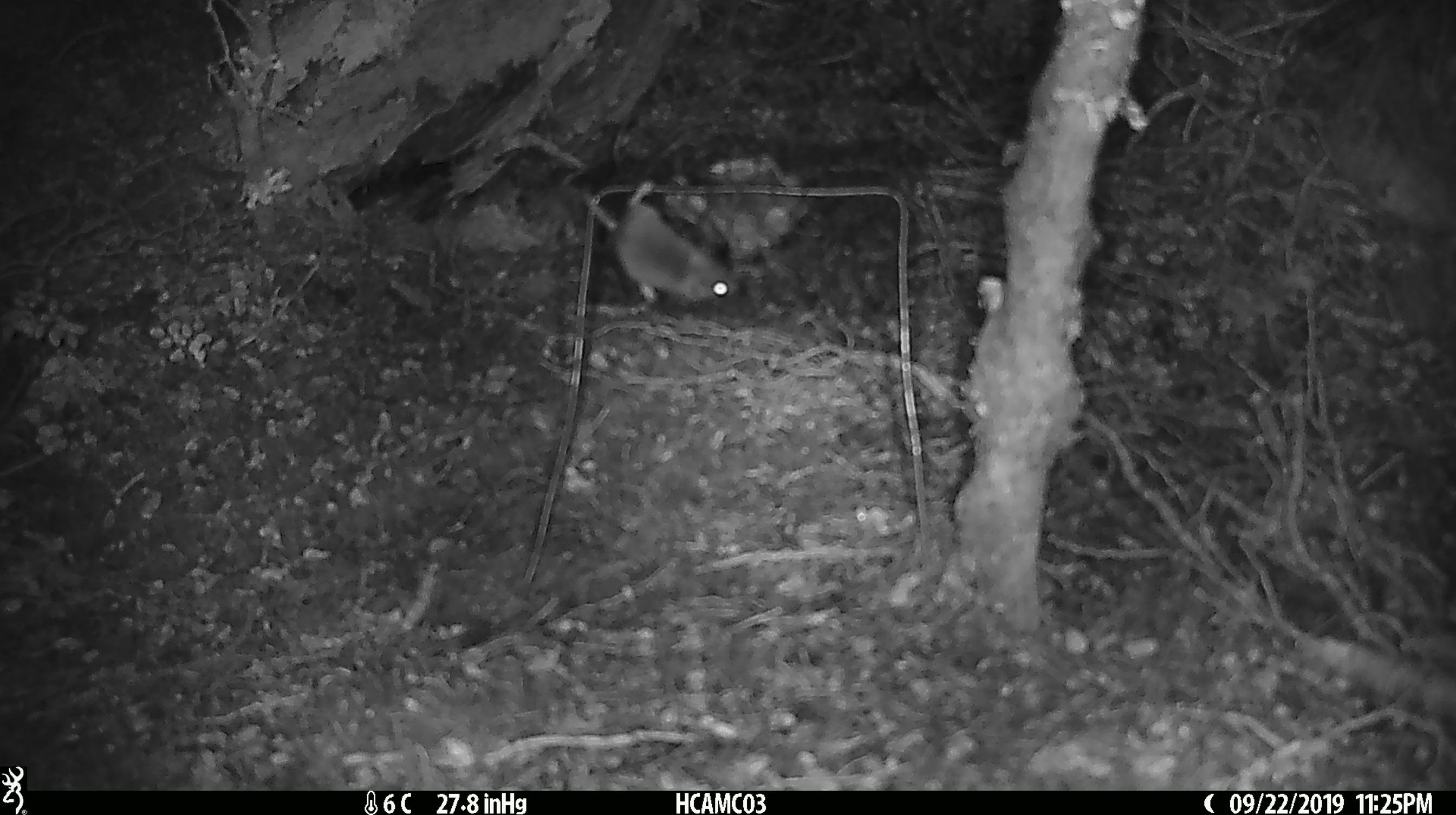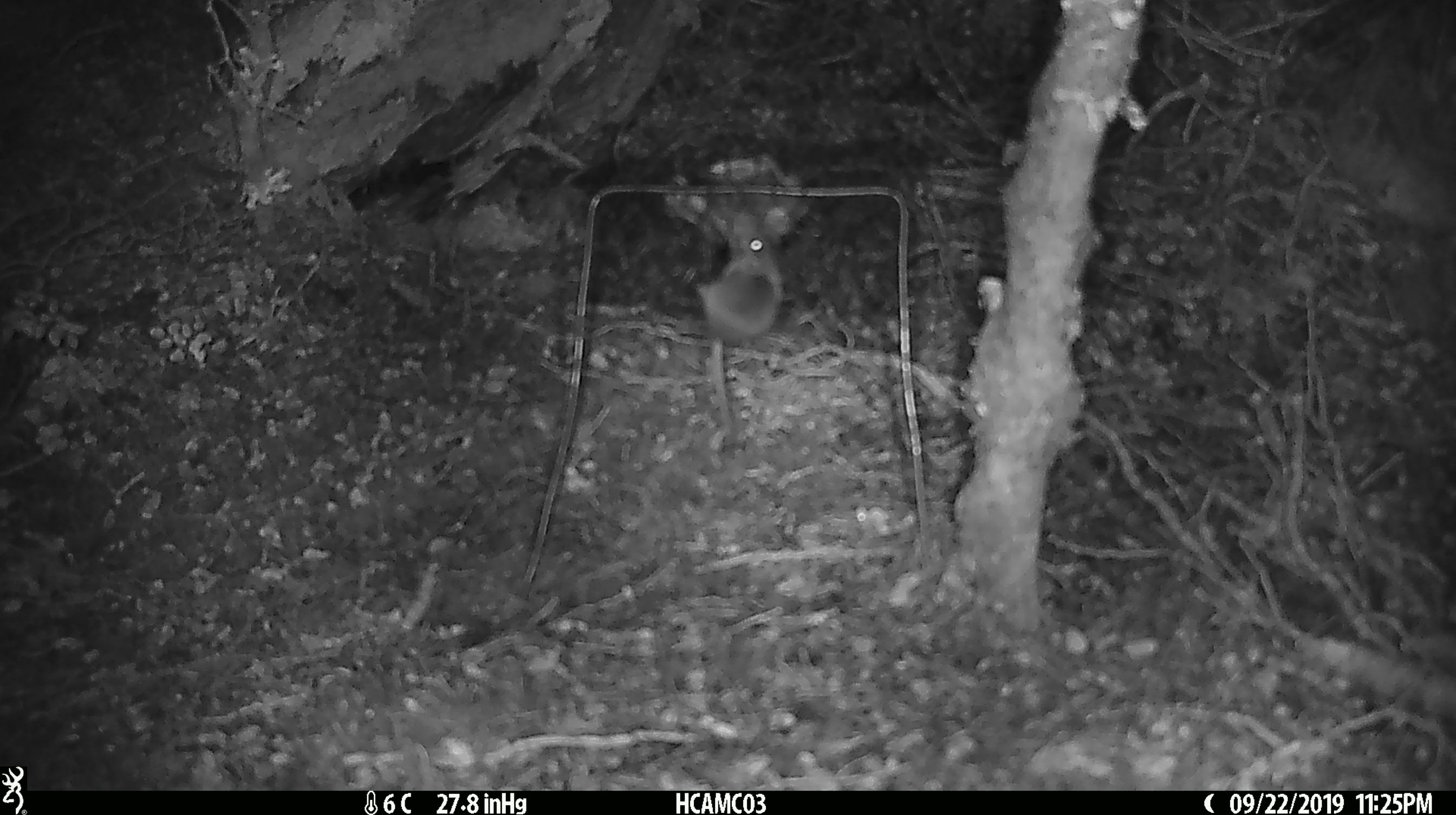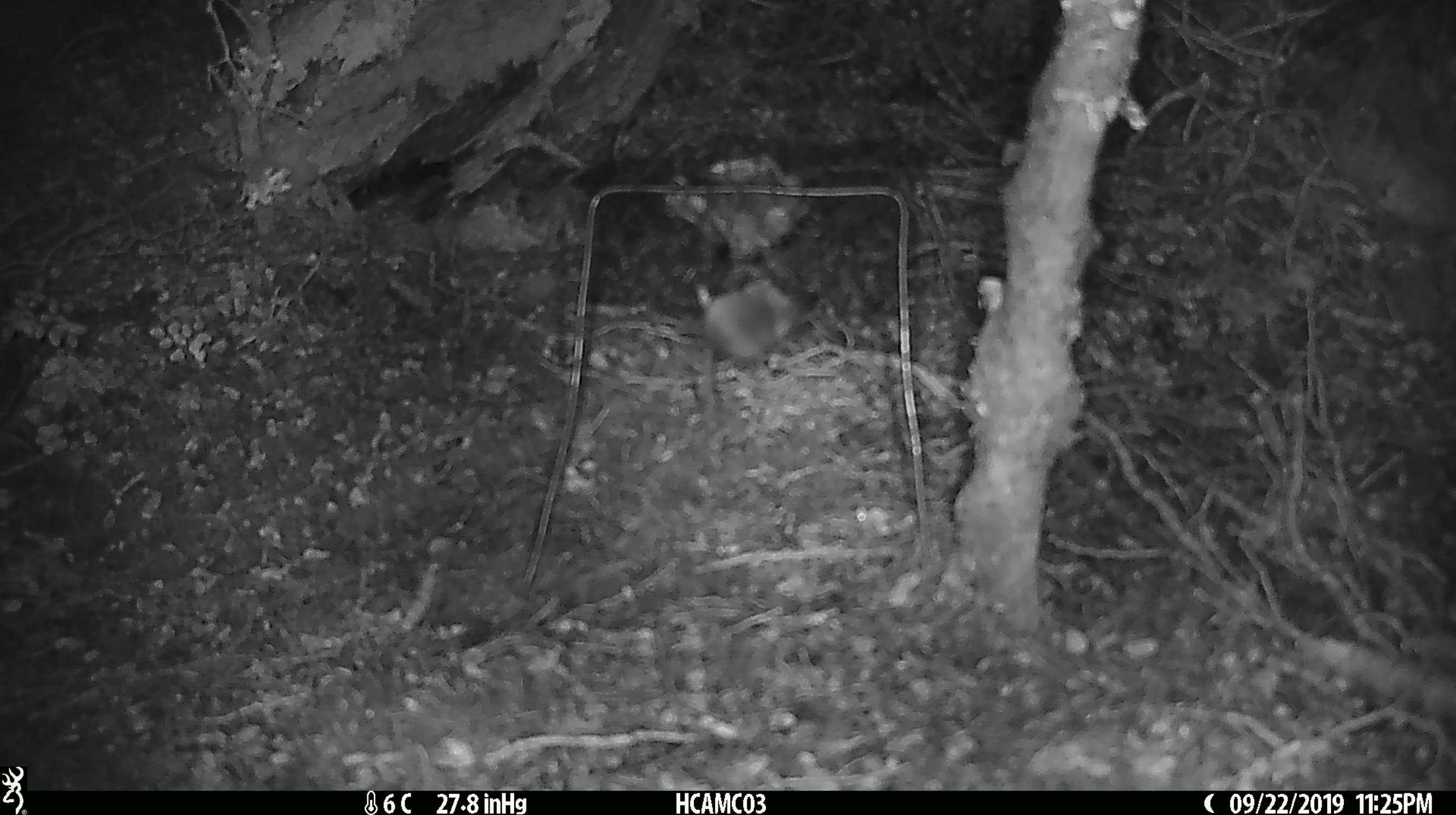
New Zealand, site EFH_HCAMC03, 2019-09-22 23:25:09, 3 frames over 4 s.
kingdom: Animalia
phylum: Chordata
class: Mammalia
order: Rodentia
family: Muridae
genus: Mus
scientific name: Mus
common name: mouse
Mouse (Mus).